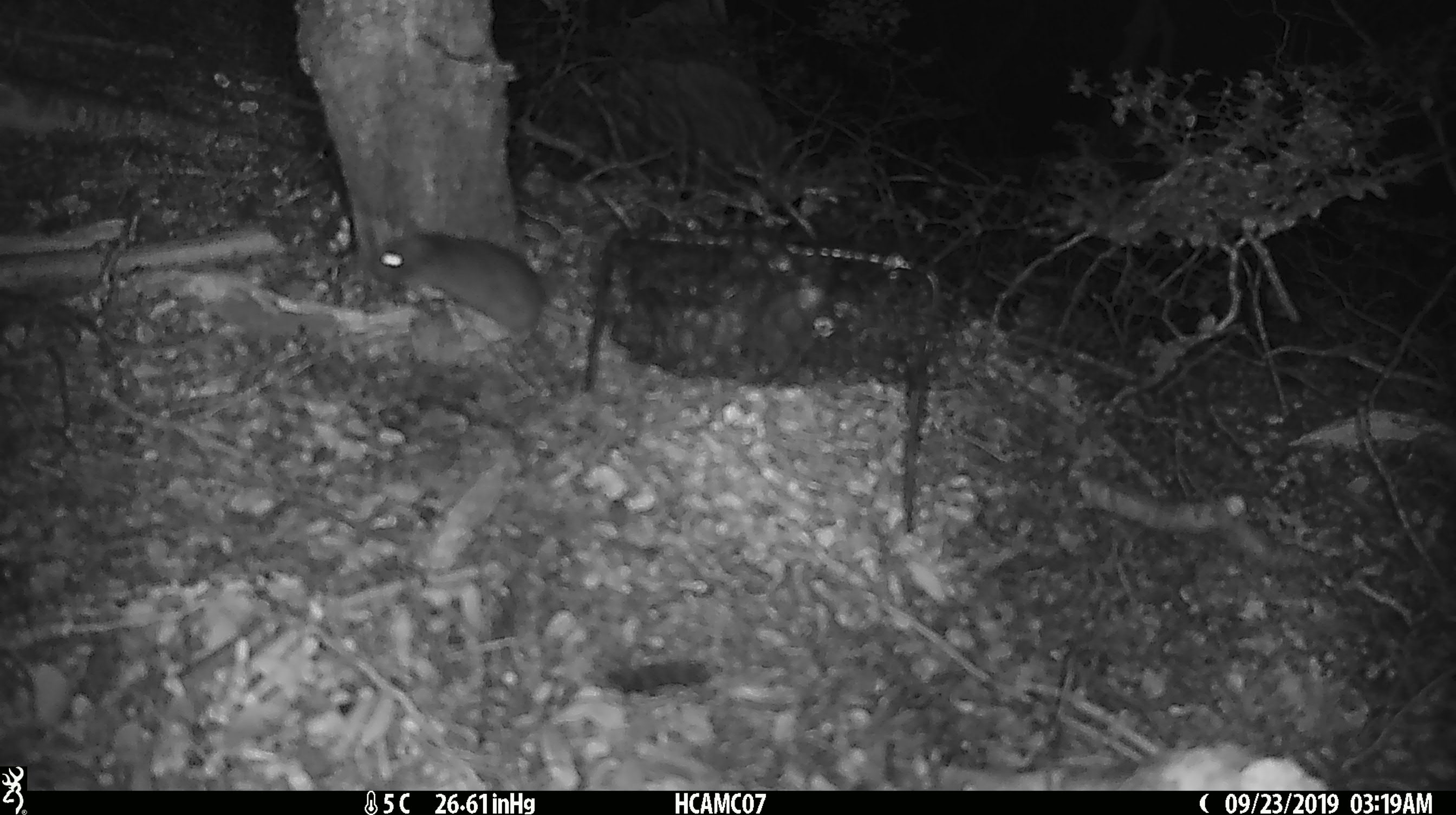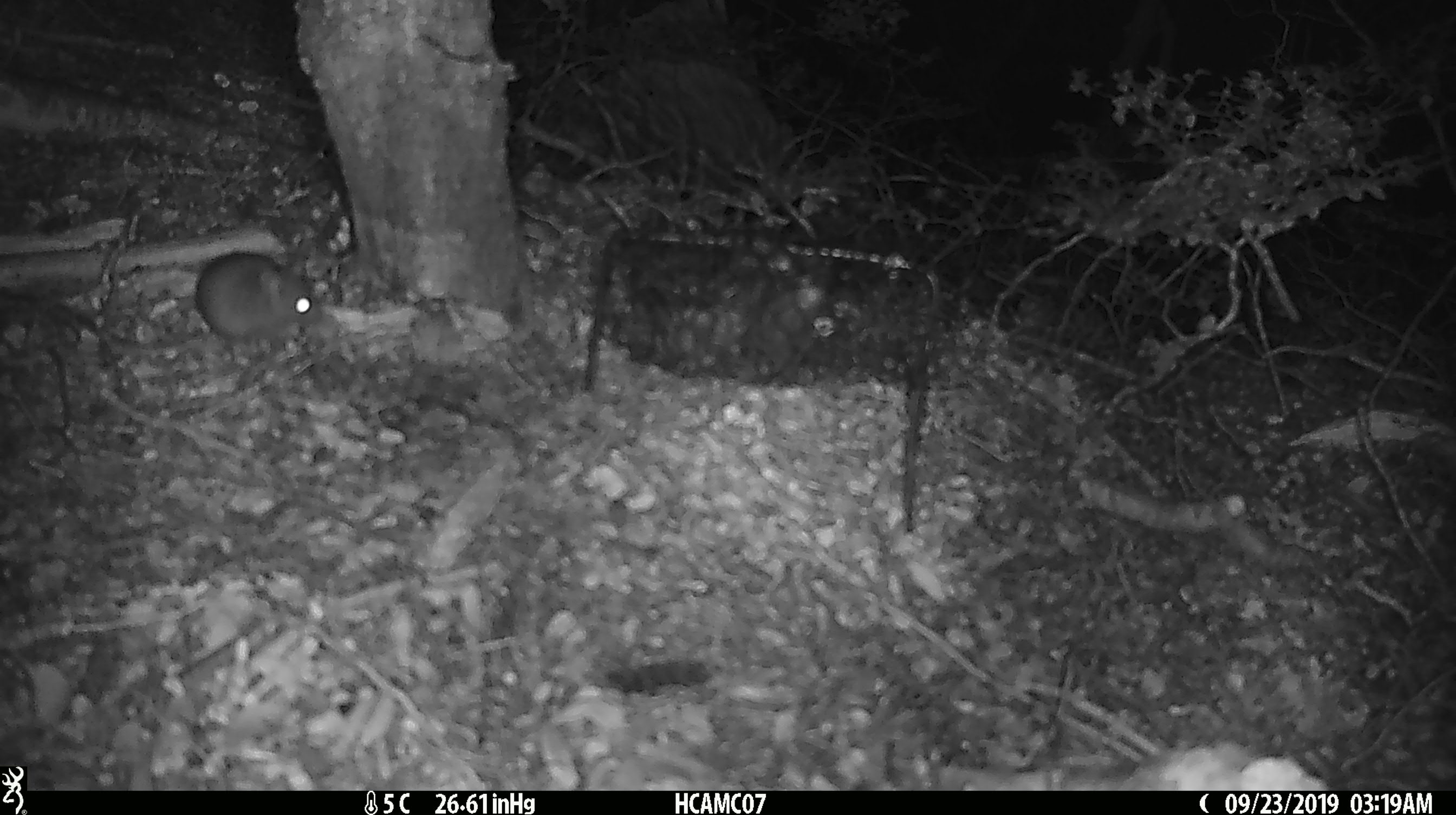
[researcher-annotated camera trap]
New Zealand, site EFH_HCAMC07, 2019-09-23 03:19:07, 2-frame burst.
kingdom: Animalia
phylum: Chordata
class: Mammalia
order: Rodentia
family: Muridae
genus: Mus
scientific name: Mus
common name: mouse